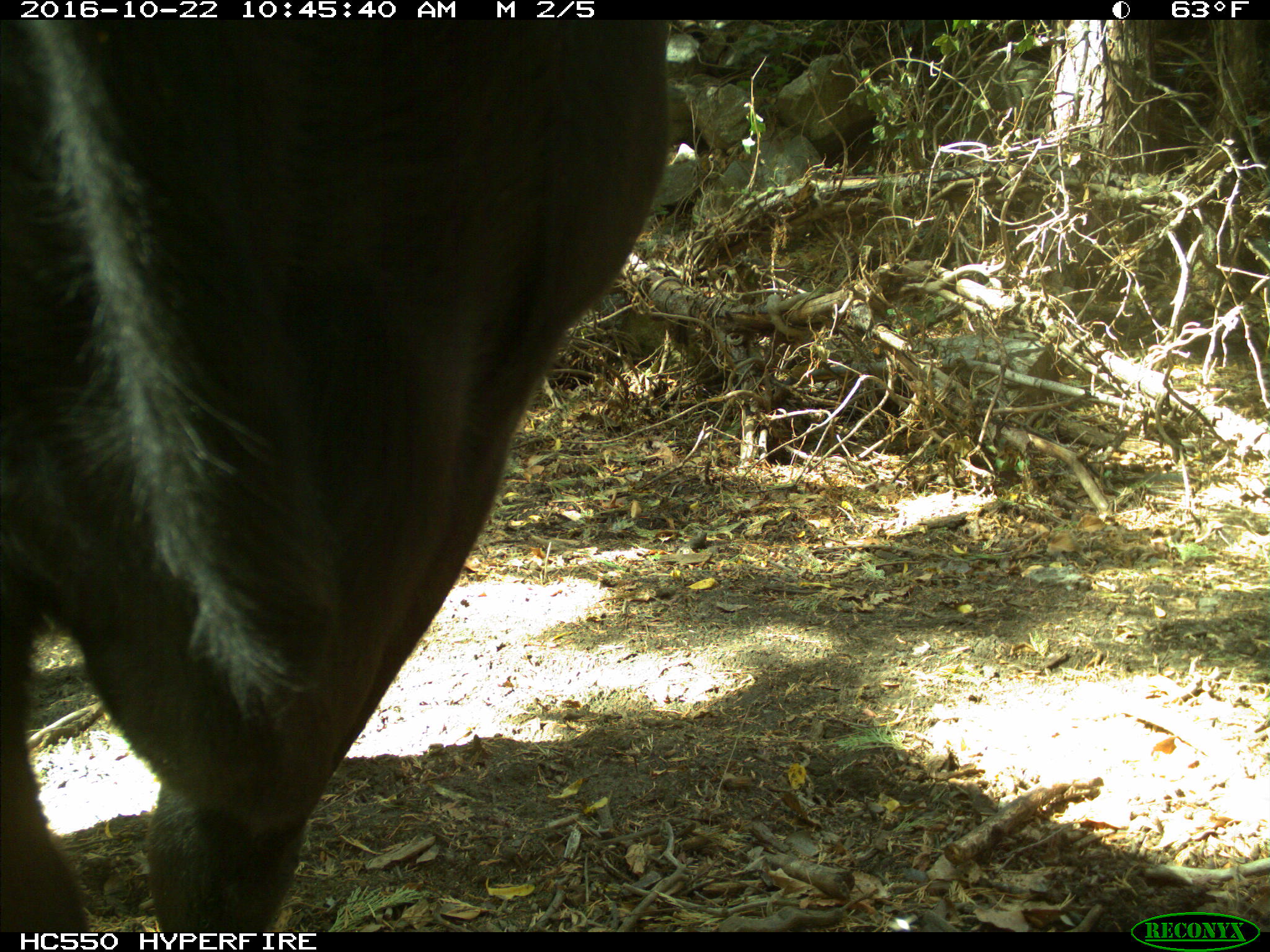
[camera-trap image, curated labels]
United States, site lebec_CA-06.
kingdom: Animalia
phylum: Chordata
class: Mammalia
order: Artiodactyla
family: Bovidae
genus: Bos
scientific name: Bos taurus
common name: domestic cow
Bos taurus (domestic cow).